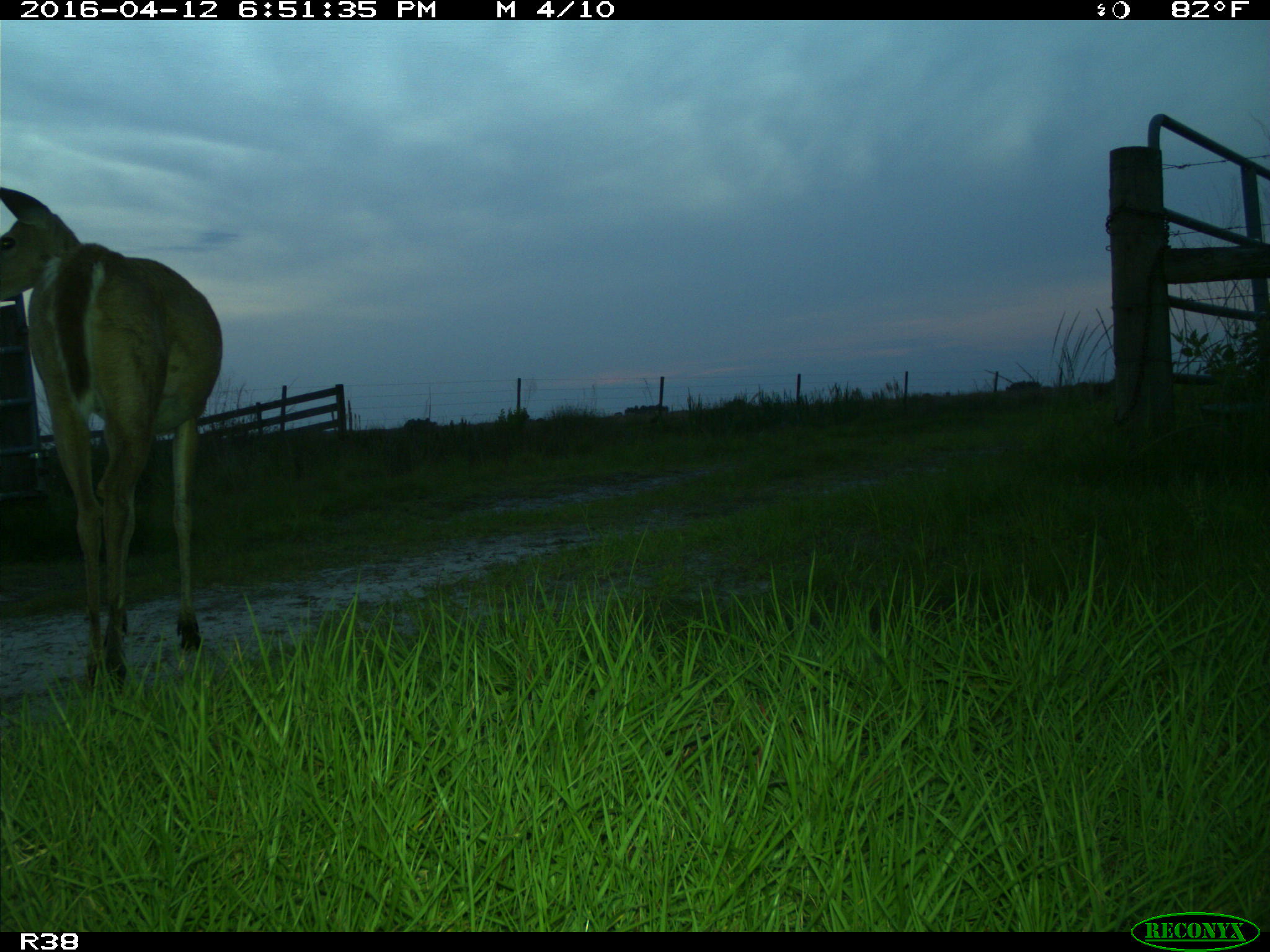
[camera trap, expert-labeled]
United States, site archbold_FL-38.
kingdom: Animalia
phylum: Chordata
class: Mammalia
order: Artiodactyla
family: Cervidae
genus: Odocoileus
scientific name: Odocoileus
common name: deer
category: unidentified deer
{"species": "unidentified deer (deer) (Odocoileus)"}